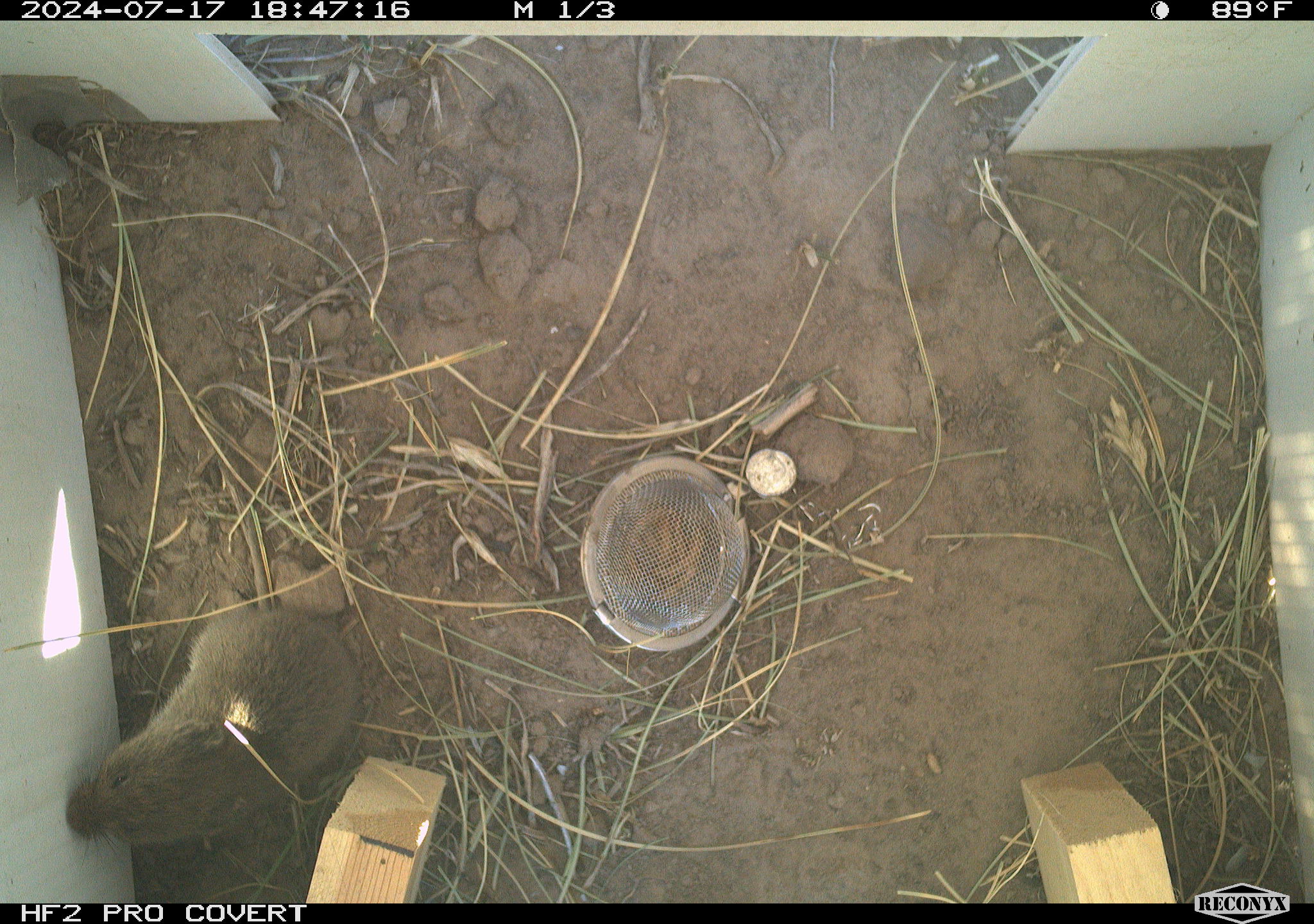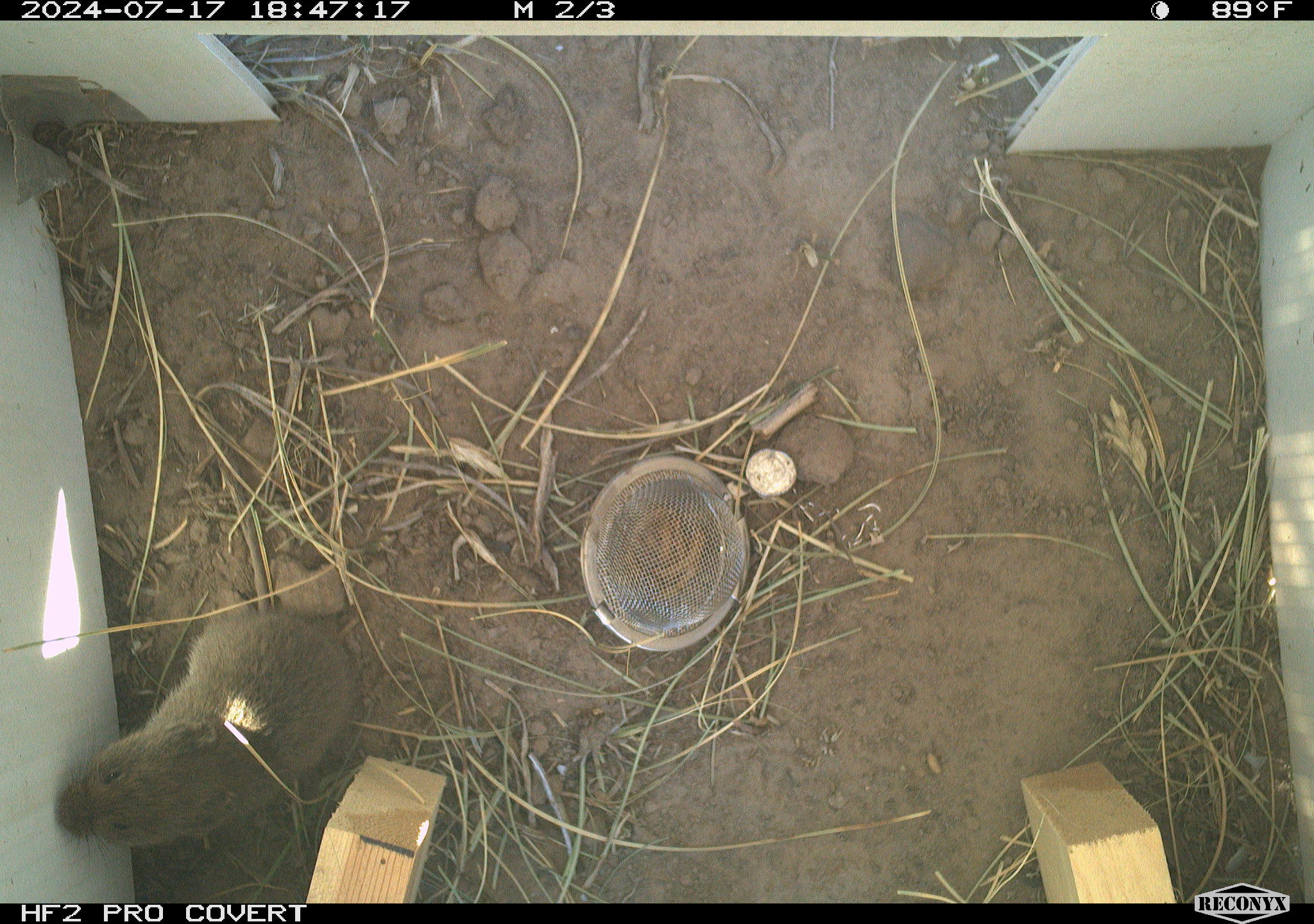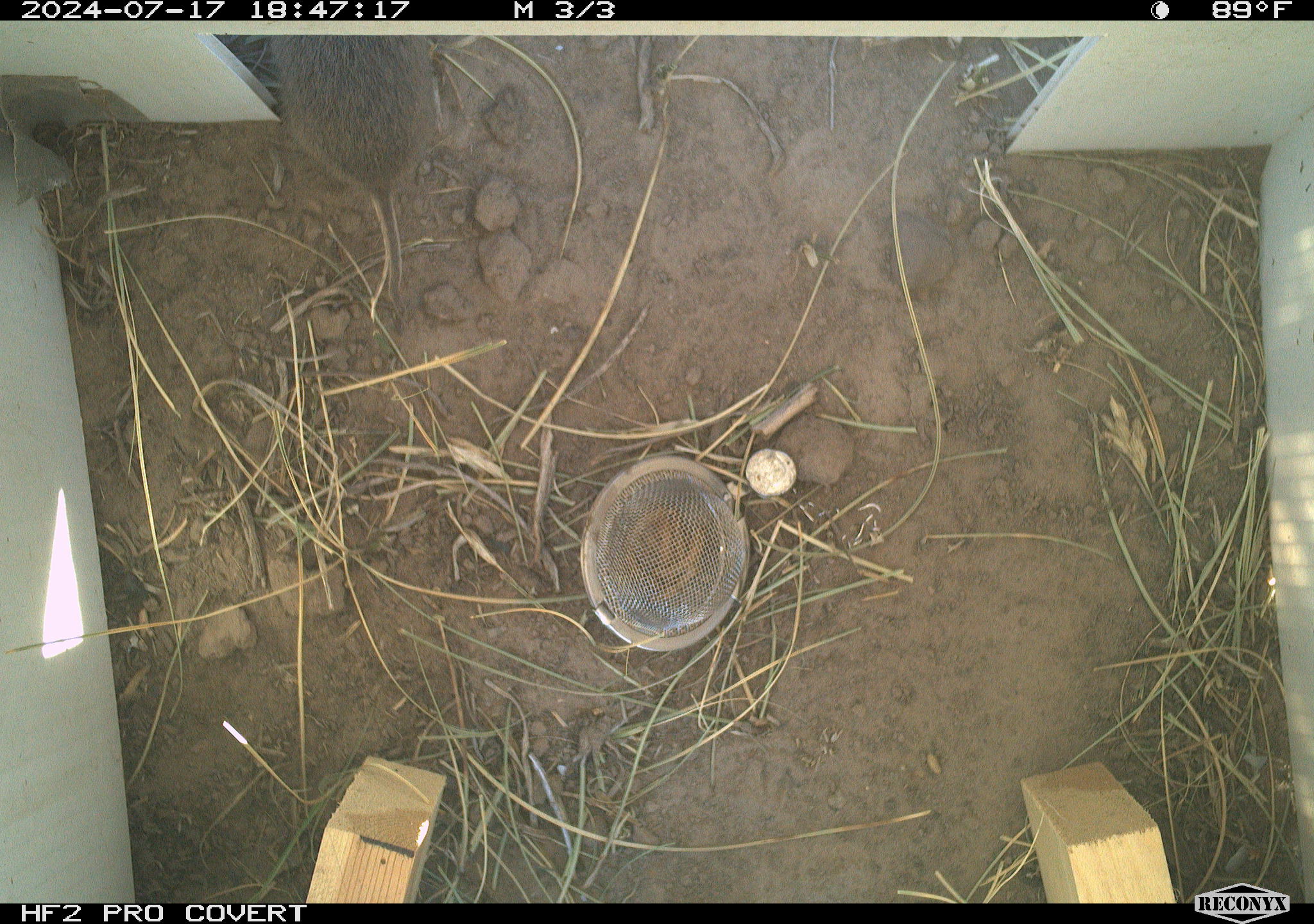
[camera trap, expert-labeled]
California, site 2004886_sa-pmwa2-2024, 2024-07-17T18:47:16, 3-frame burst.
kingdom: Animalia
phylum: Chordata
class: Mammalia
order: Rodentia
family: Cricetidae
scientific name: Arvicolinae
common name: voles, lemmings, and muskrats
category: arvicolinae subfamily